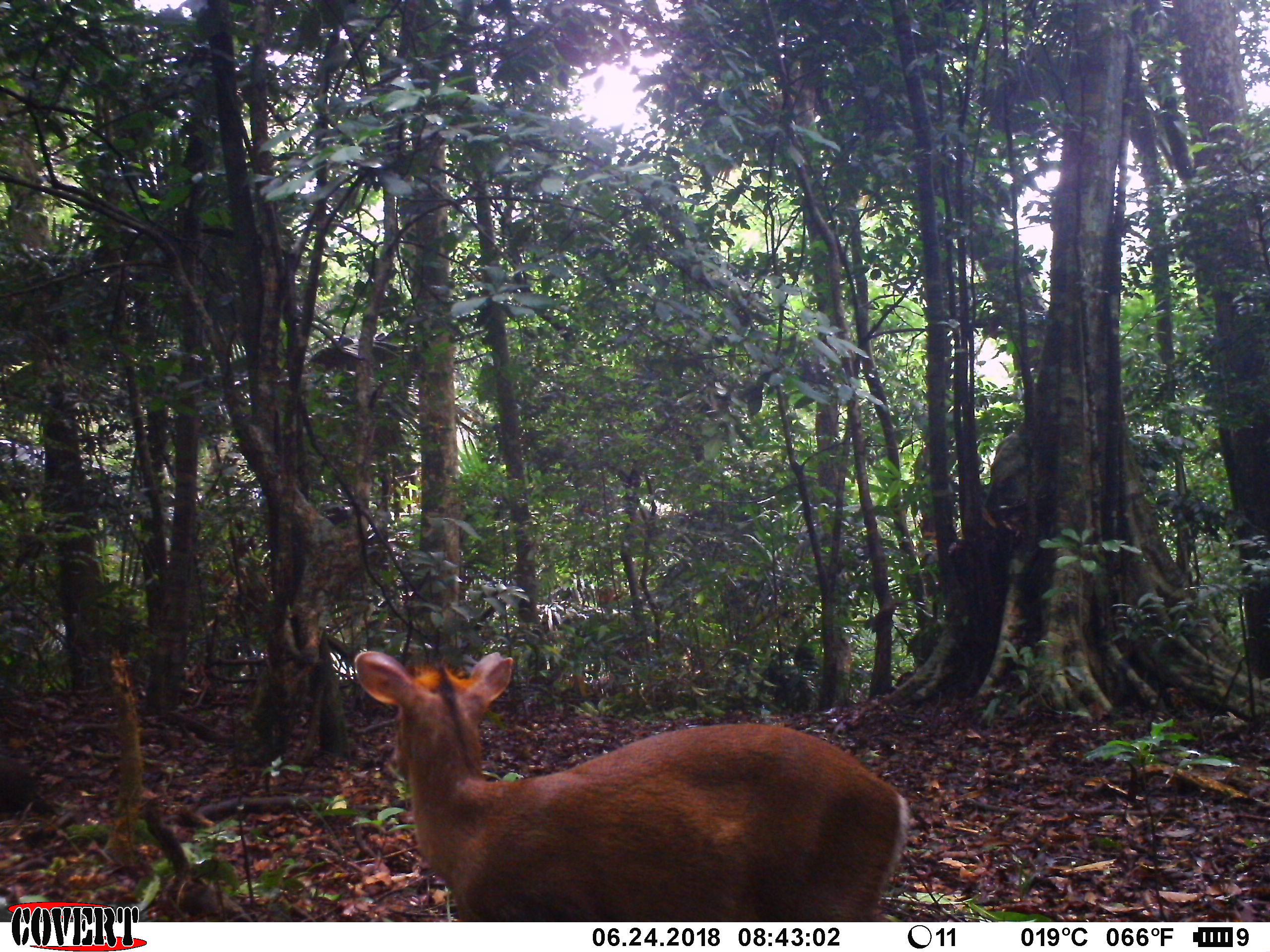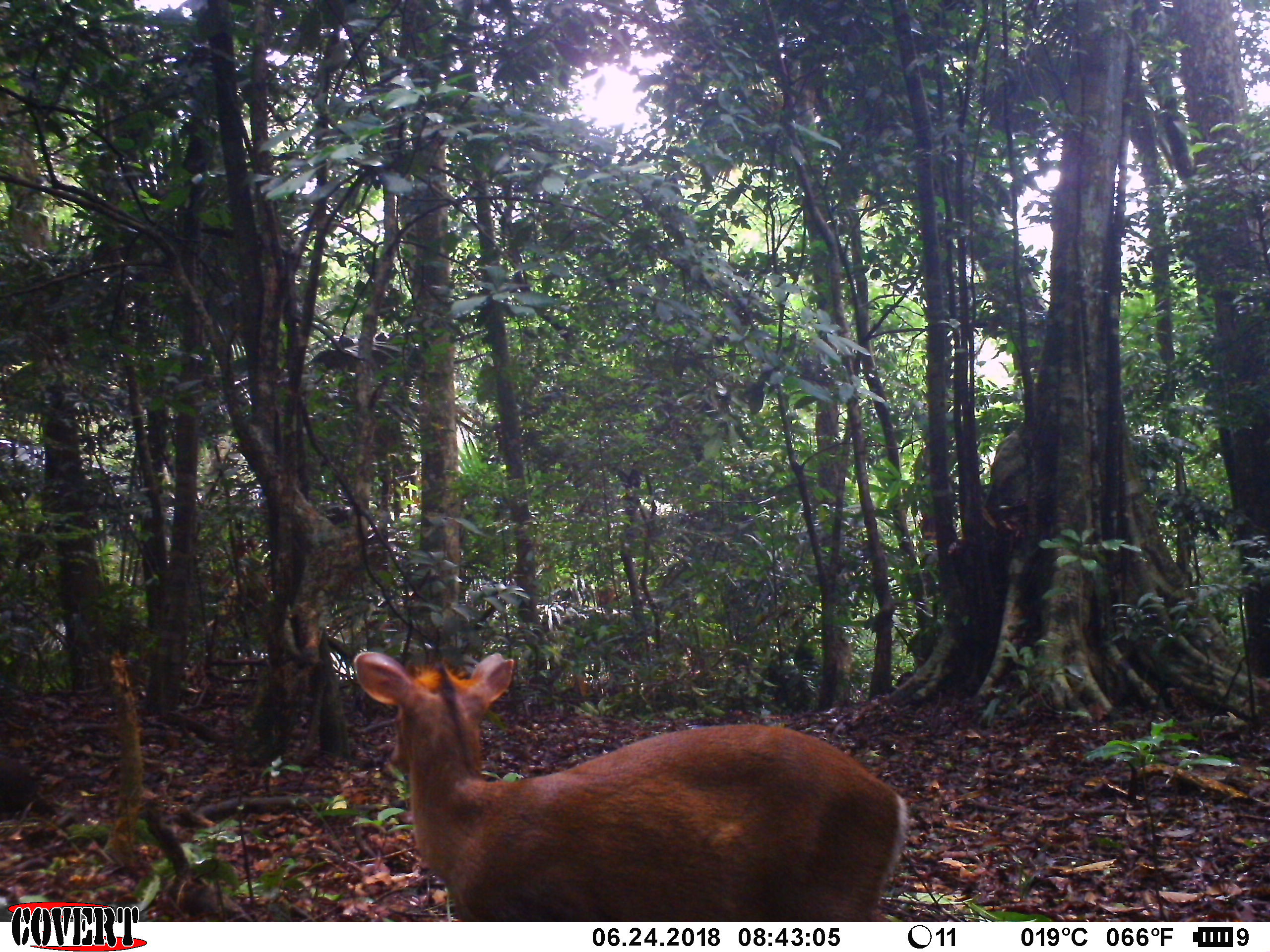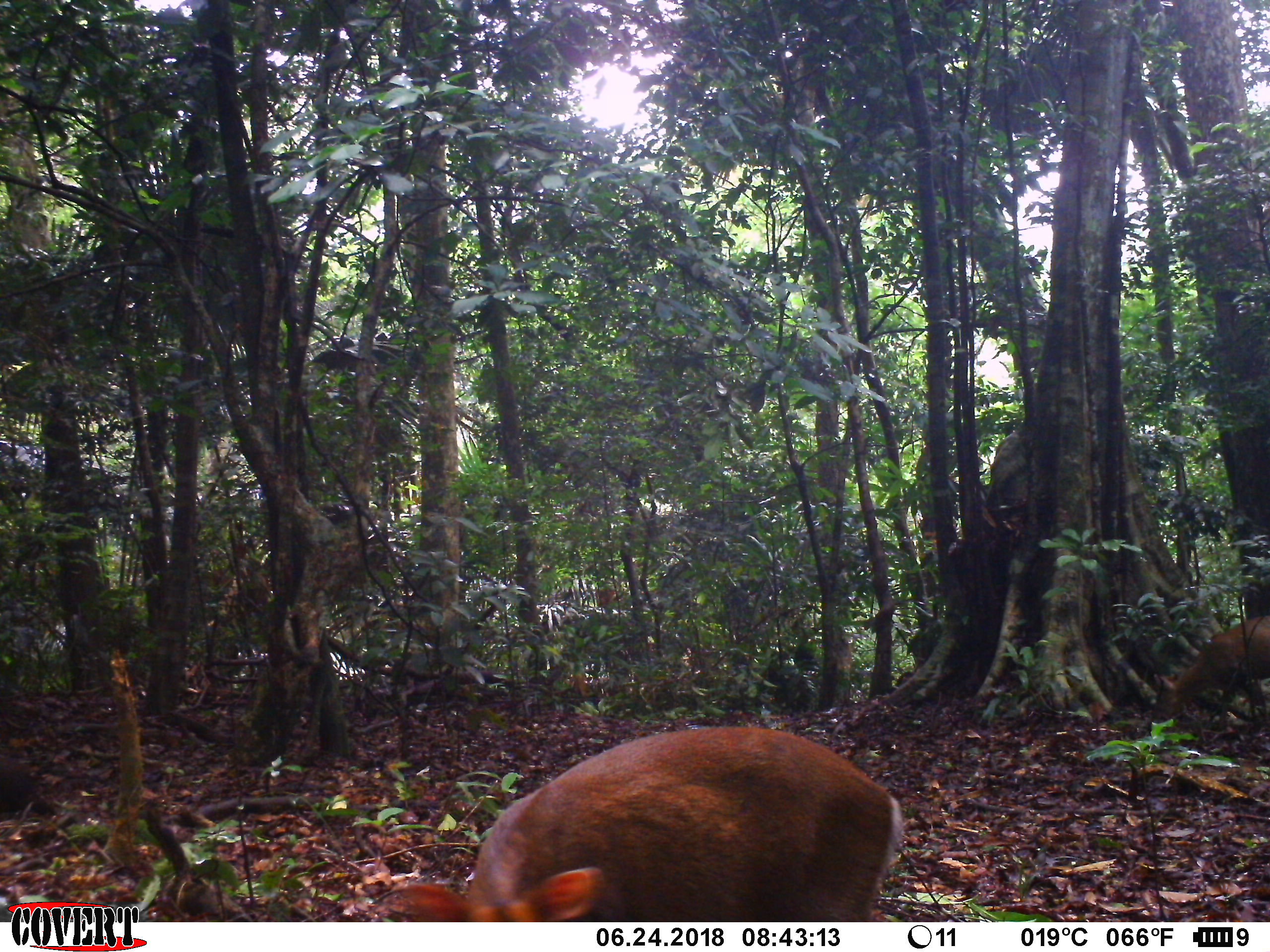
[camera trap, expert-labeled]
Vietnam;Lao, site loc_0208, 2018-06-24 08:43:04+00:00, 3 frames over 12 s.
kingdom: Animalia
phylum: Chordata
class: Mammalia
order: Artiodactyla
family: Cervidae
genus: Muntiacus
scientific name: Muntiacus rooseveltorum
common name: roosevelt's muntjac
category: roosevelts muntjac group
Roosevelts muntjac group (roosevelt's muntjac) (Muntiacus rooseveltorum). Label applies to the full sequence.